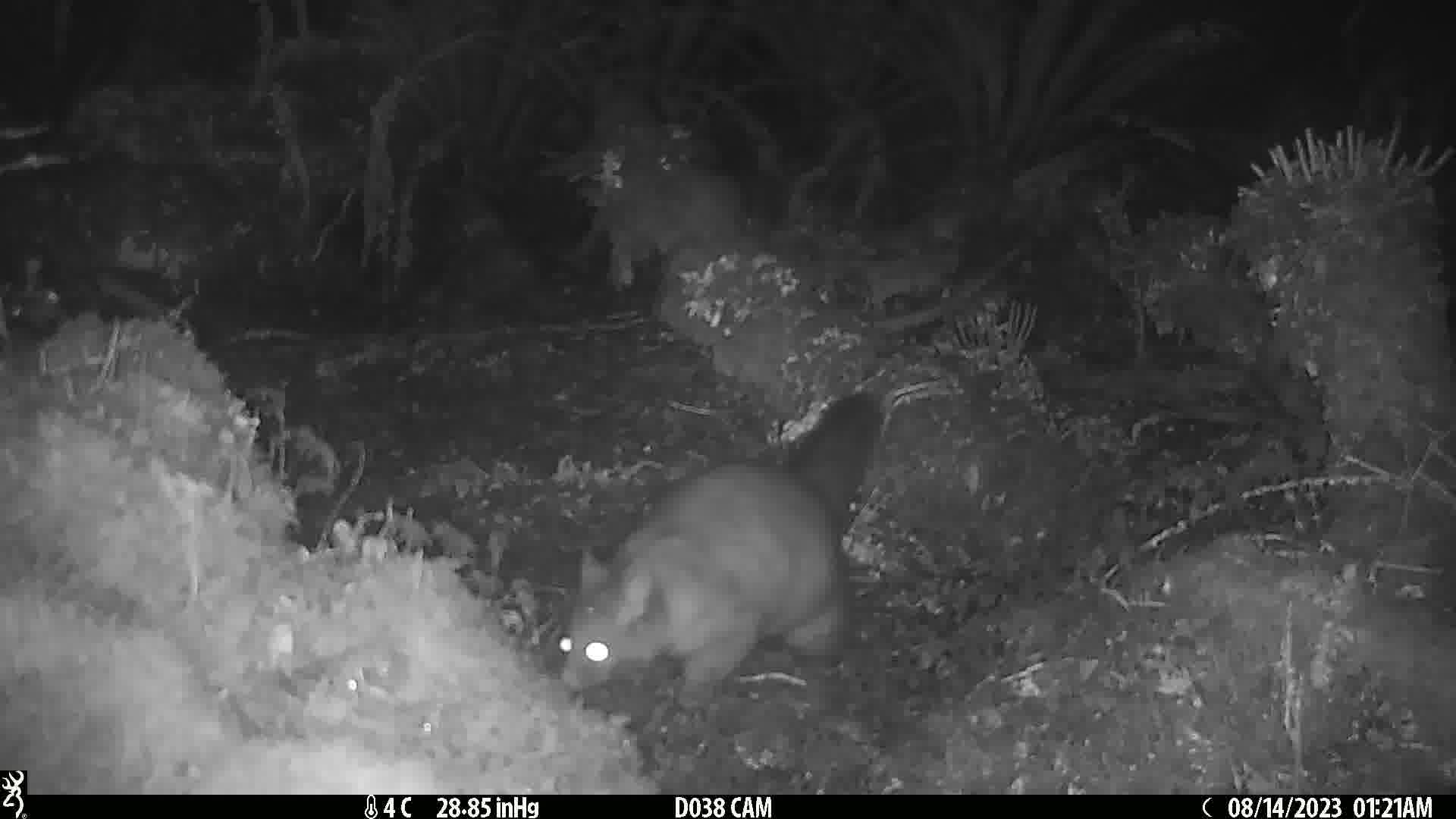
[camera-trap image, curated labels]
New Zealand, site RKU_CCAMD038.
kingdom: Animalia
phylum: Chordata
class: Mammalia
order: Diprotodontia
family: Phalangeridae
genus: Trichosurus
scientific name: Trichosurus vulpecula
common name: common brushtail possum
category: possum